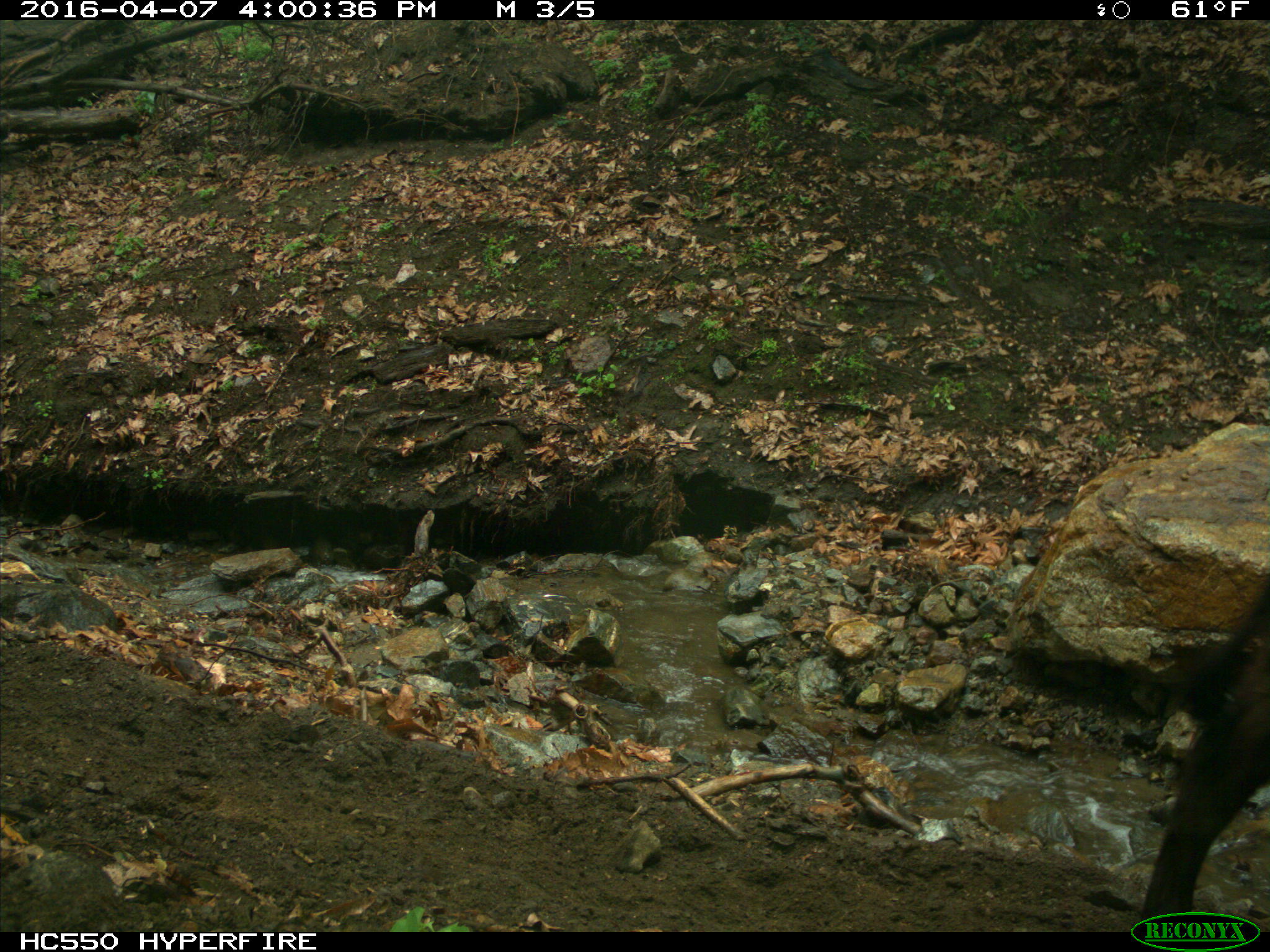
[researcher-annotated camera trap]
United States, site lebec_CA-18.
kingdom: Animalia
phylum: Chordata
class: Mammalia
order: Artiodactyla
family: Bovidae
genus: Bos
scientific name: Bos taurus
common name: domestic cow